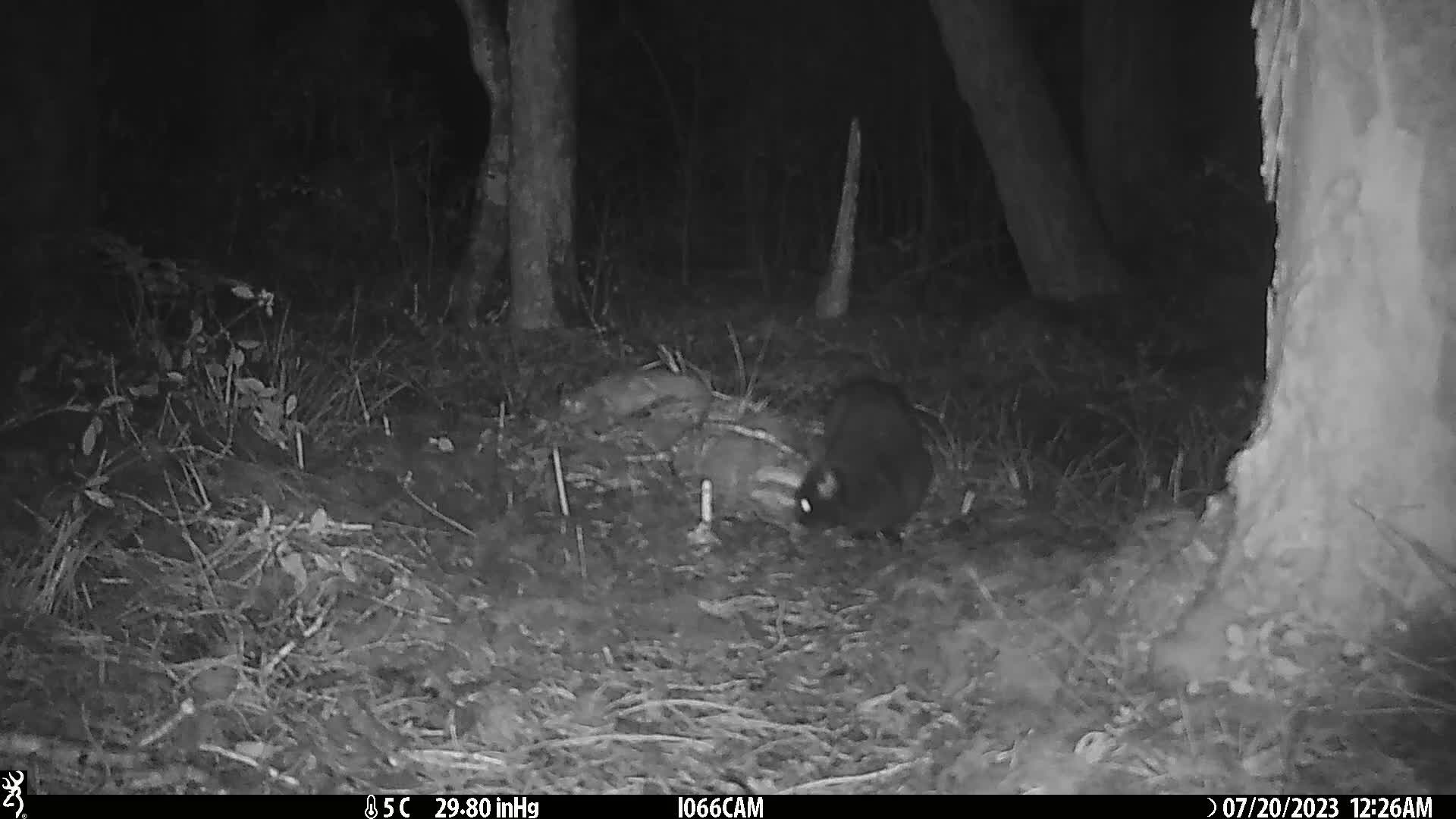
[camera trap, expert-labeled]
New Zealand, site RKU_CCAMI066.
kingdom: Animalia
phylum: Chordata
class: Mammalia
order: Carnivora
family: Felidae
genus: Felis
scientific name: Felis catus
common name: domestic cat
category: cat